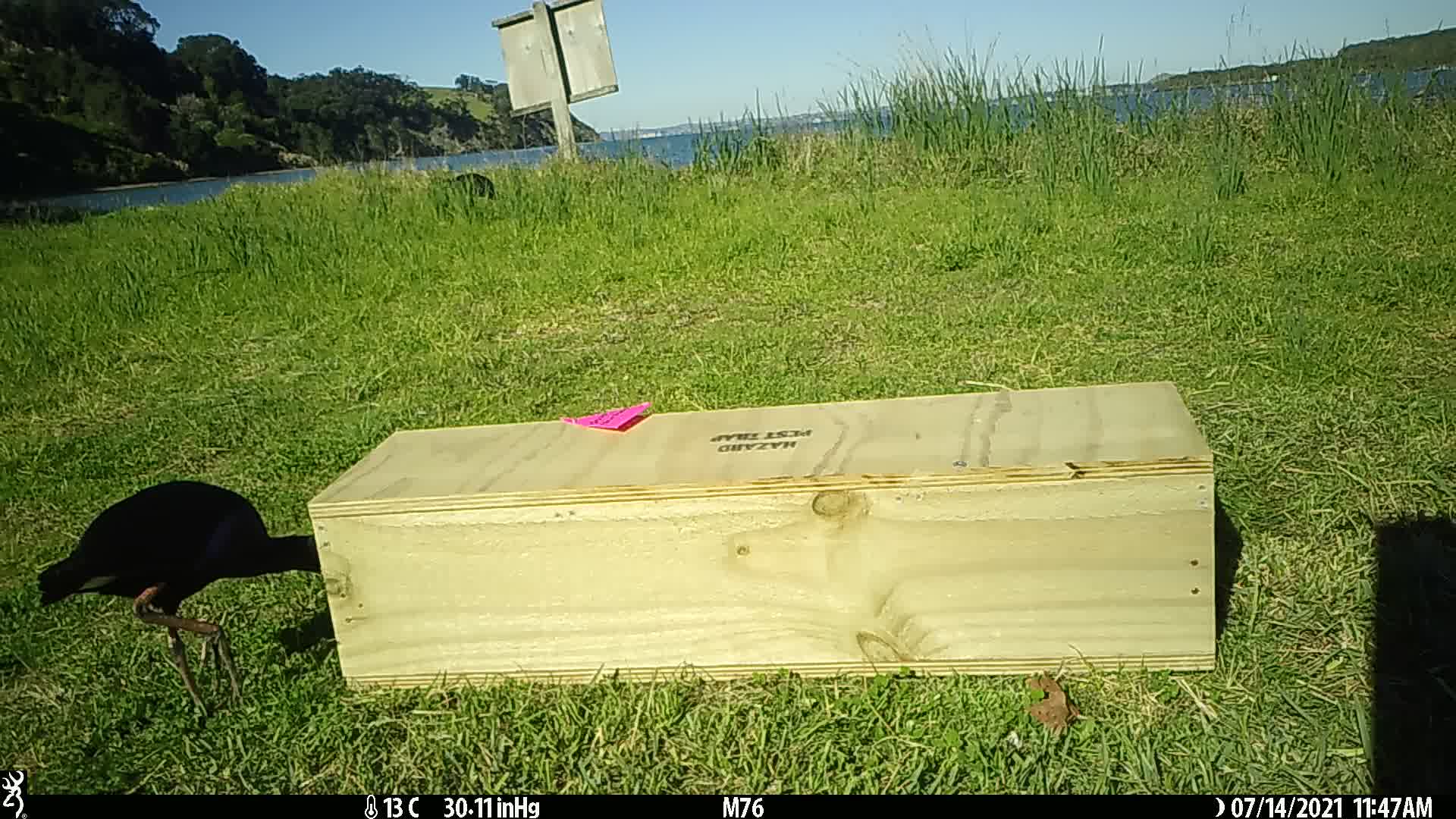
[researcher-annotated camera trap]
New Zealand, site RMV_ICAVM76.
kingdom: Animalia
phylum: Chordata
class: Aves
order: Gruiformes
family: Rallidae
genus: Porphyrio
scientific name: Porphyrio melanotus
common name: australasian swamphen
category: pukeko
Pukeko (australasian swamphen) (Porphyrio melanotus).